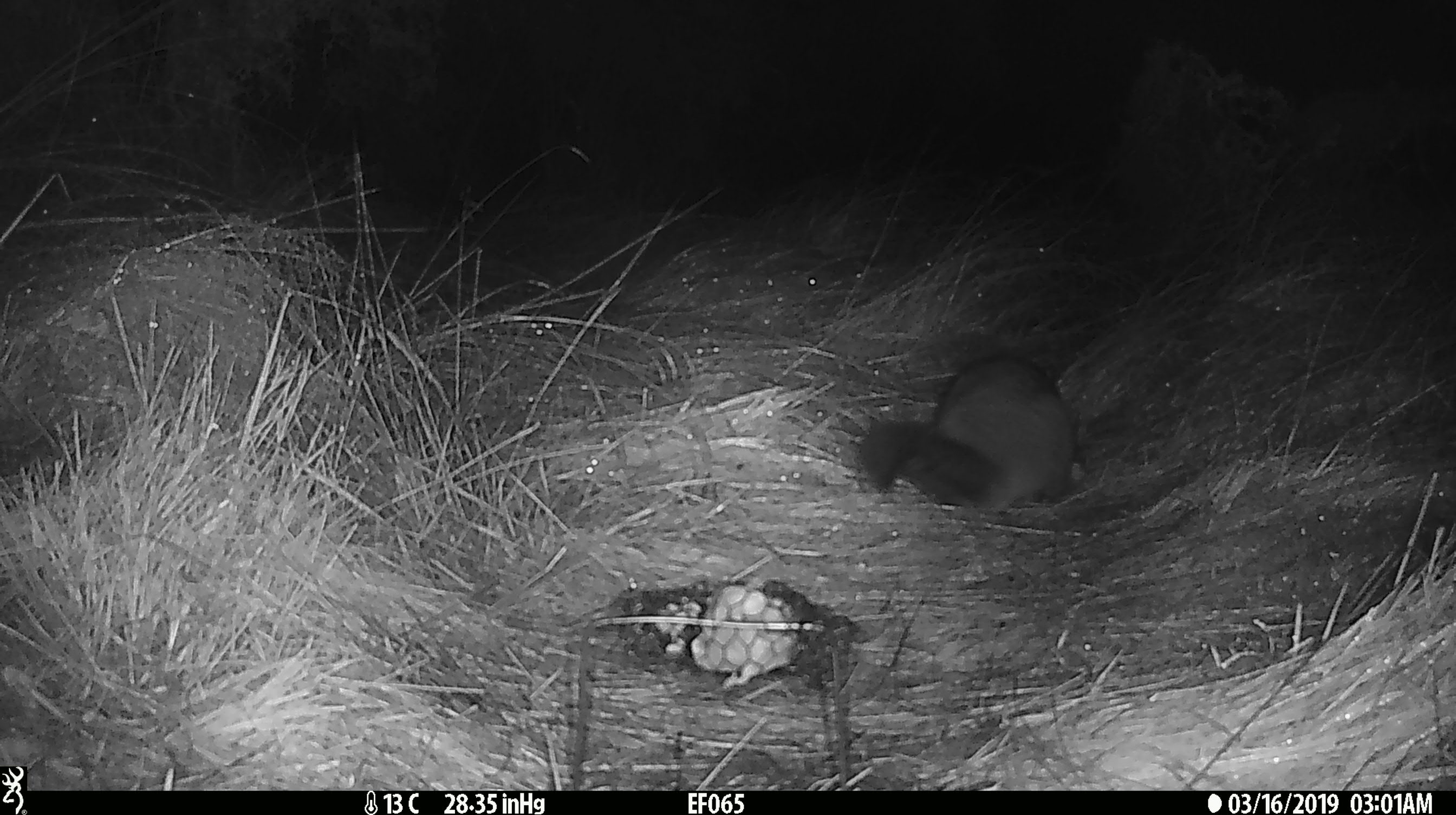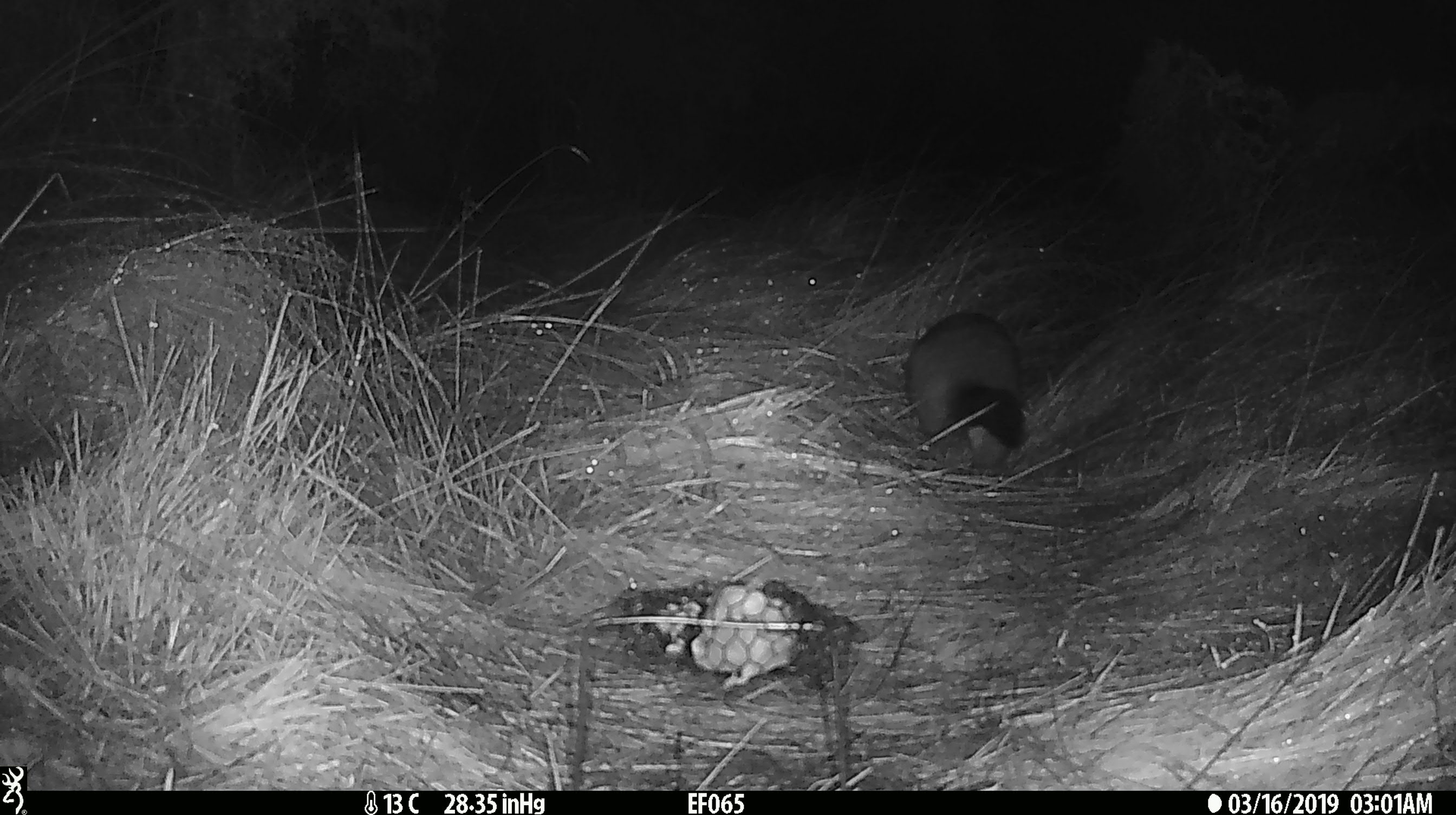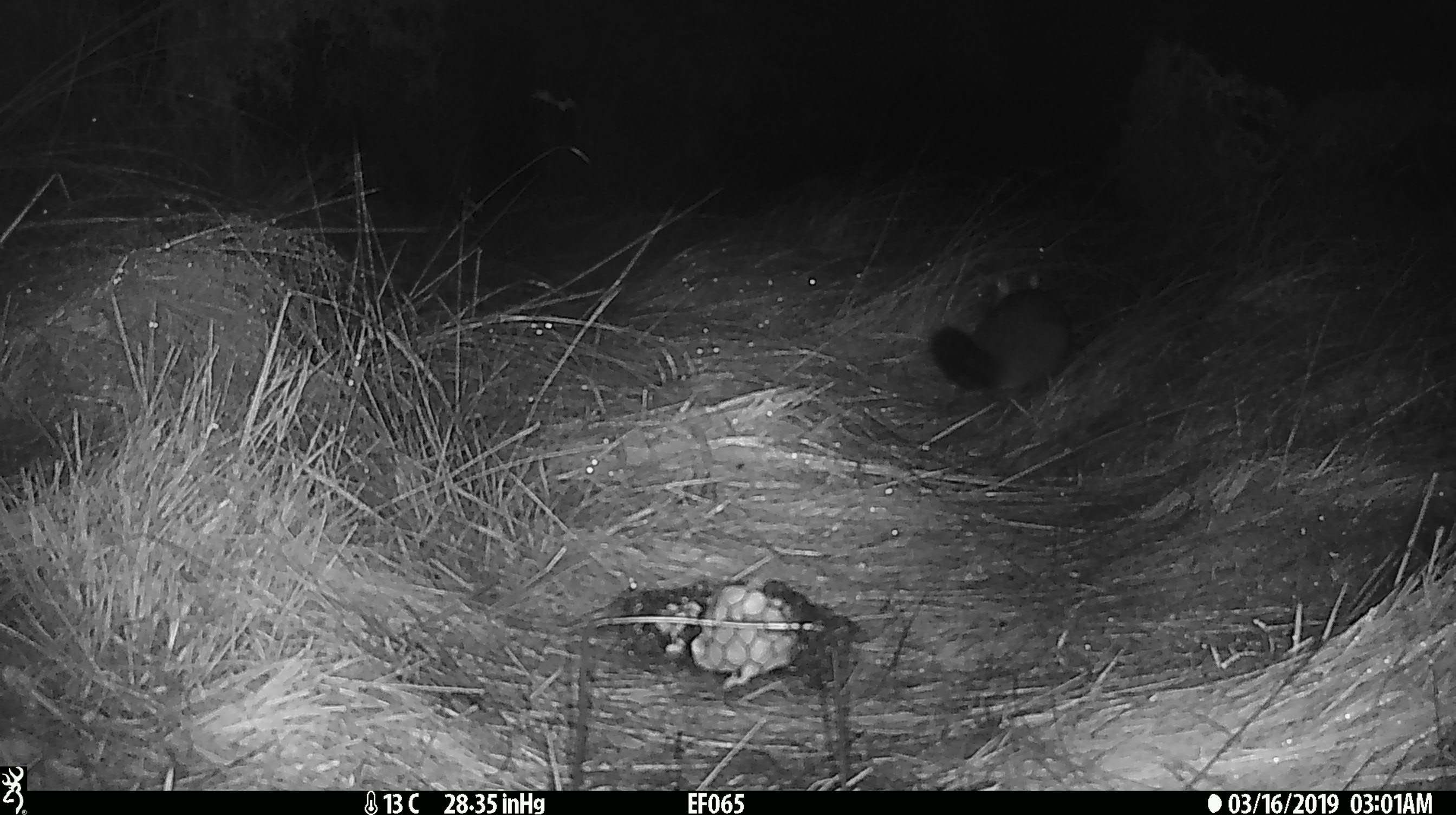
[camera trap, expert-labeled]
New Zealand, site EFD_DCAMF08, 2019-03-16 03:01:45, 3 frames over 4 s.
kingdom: Animalia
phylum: Chordata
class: Mammalia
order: Diprotodontia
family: Phalangeridae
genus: Trichosurus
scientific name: Trichosurus vulpecula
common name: common brushtail possum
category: possum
Possum (common brushtail possum) (Trichosurus vulpecula).